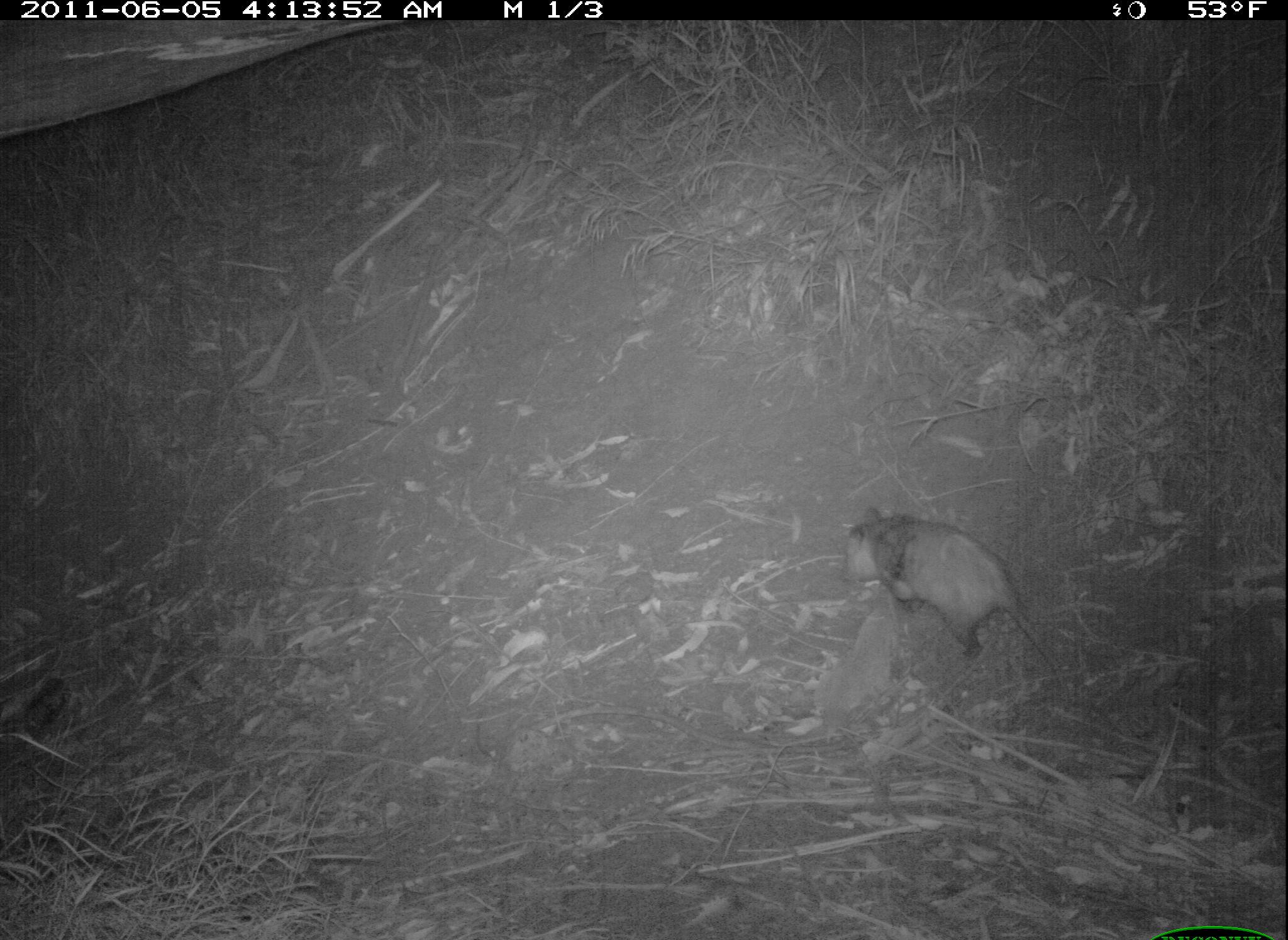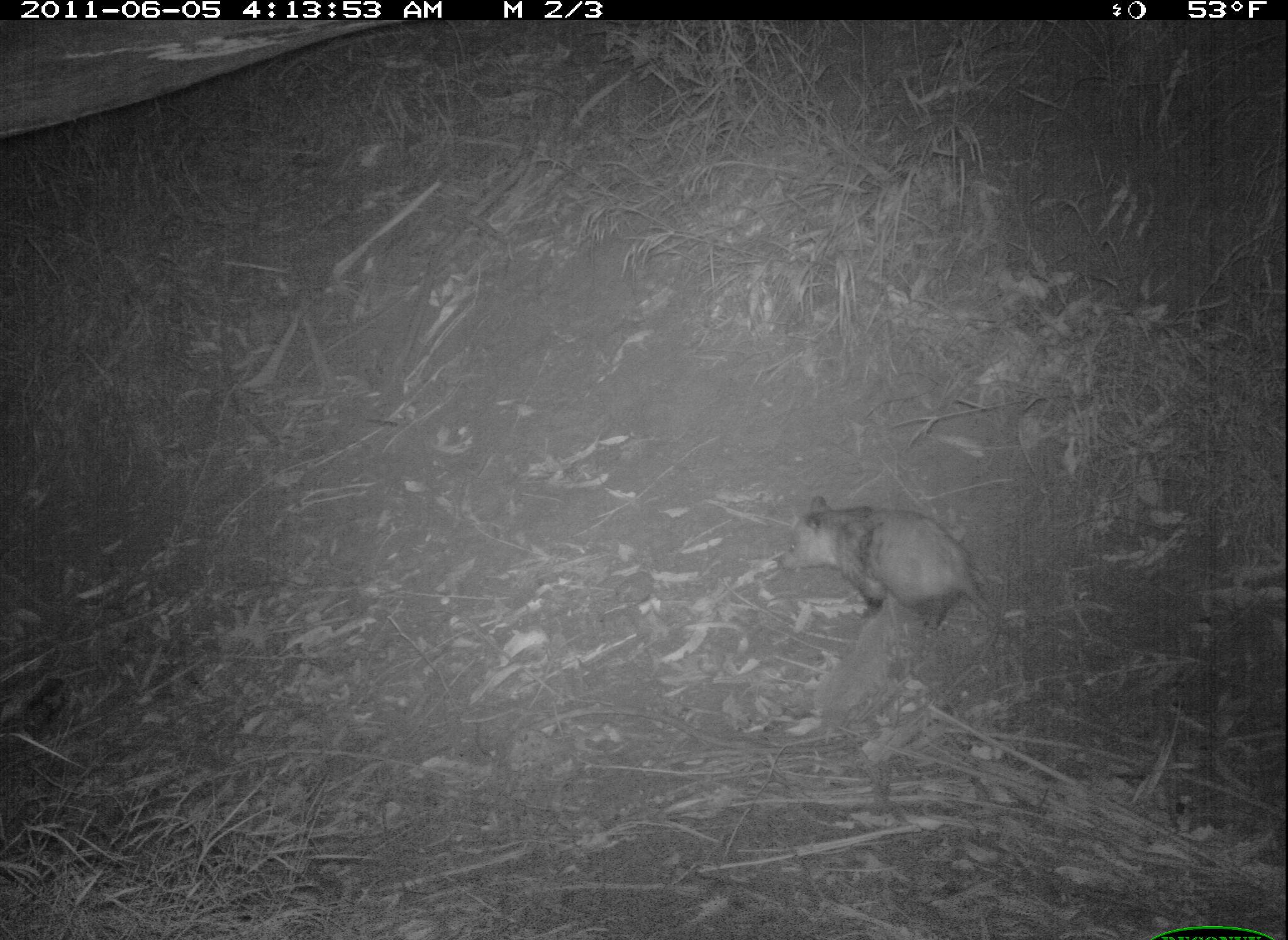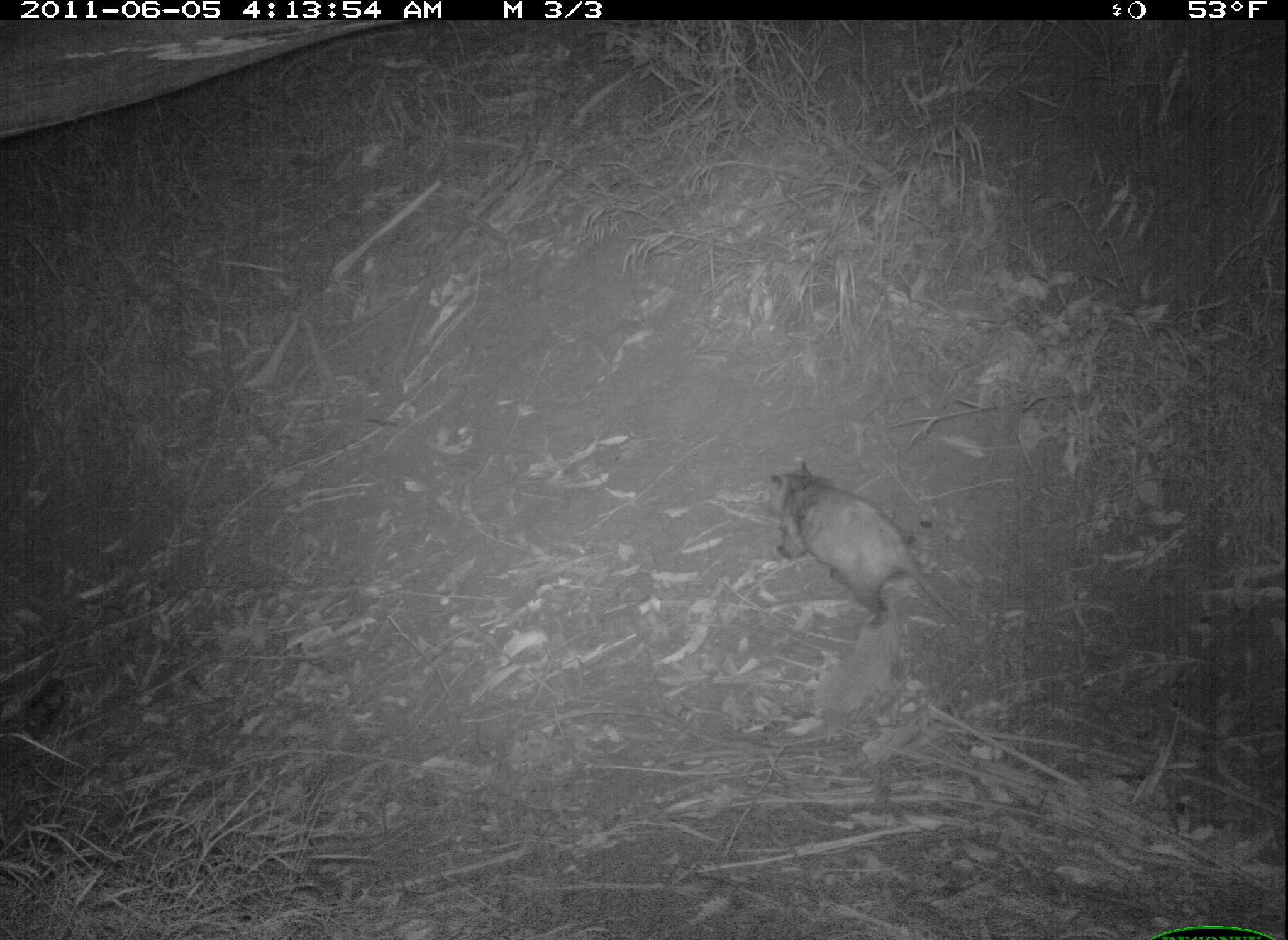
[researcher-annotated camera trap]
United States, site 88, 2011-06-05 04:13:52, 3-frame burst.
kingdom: Animalia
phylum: Chordata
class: Mammalia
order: Didelphimorphia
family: Didelphidae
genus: Didelphis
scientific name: Didelphis virginiana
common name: virginia opossum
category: opossum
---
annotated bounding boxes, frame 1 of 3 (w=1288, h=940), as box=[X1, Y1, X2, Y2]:
opossum: box=[837, 498, 1074, 701]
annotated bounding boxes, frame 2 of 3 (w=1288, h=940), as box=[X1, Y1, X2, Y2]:
opossum: box=[774, 493, 1045, 662]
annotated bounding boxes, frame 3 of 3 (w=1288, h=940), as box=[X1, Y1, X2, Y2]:
opossum: box=[745, 441, 982, 672]